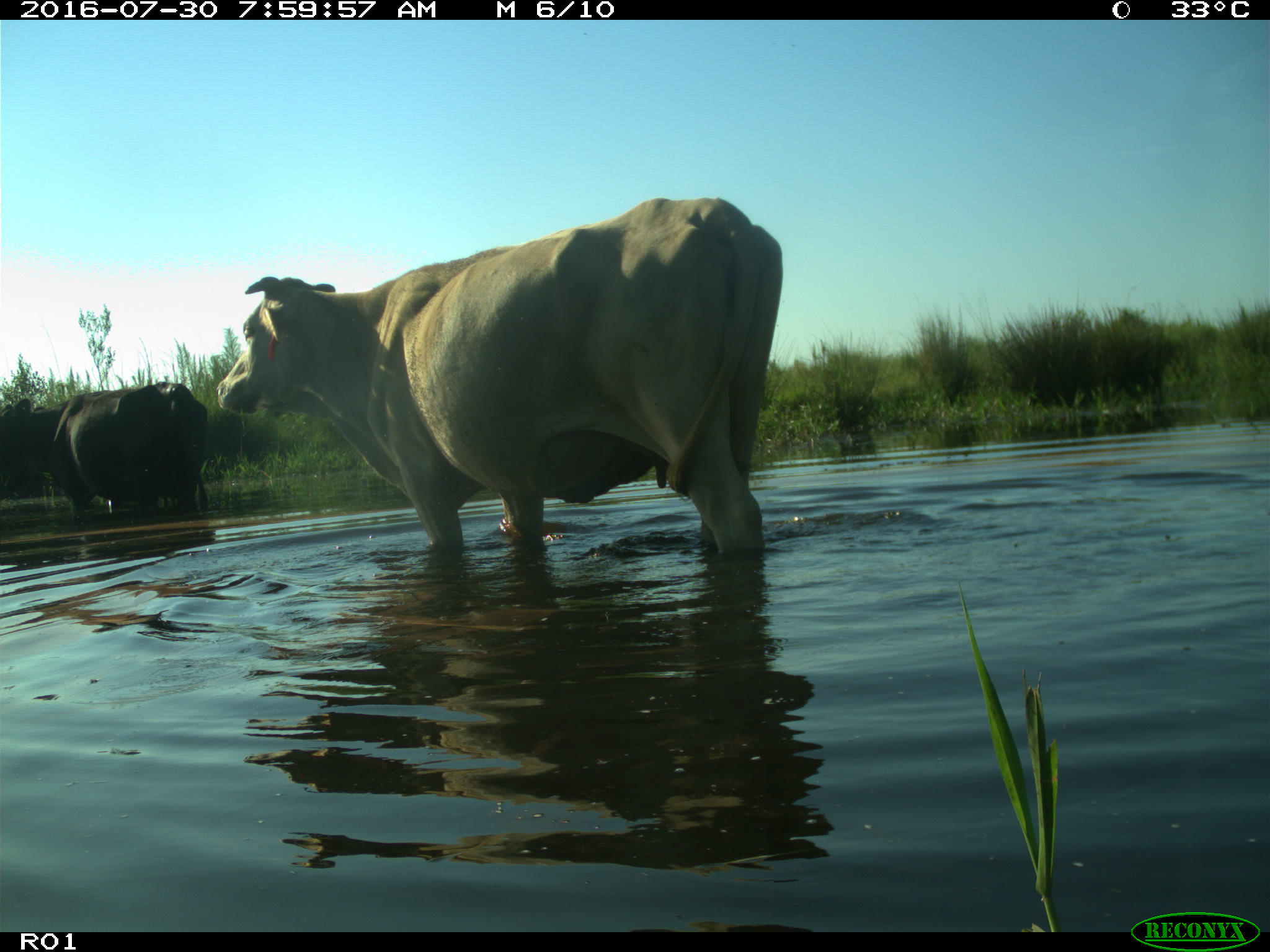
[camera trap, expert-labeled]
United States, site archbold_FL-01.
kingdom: Animalia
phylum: Chordata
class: Mammalia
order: Artiodactyla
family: Bovidae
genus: Bos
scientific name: Bos taurus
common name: domestic cow